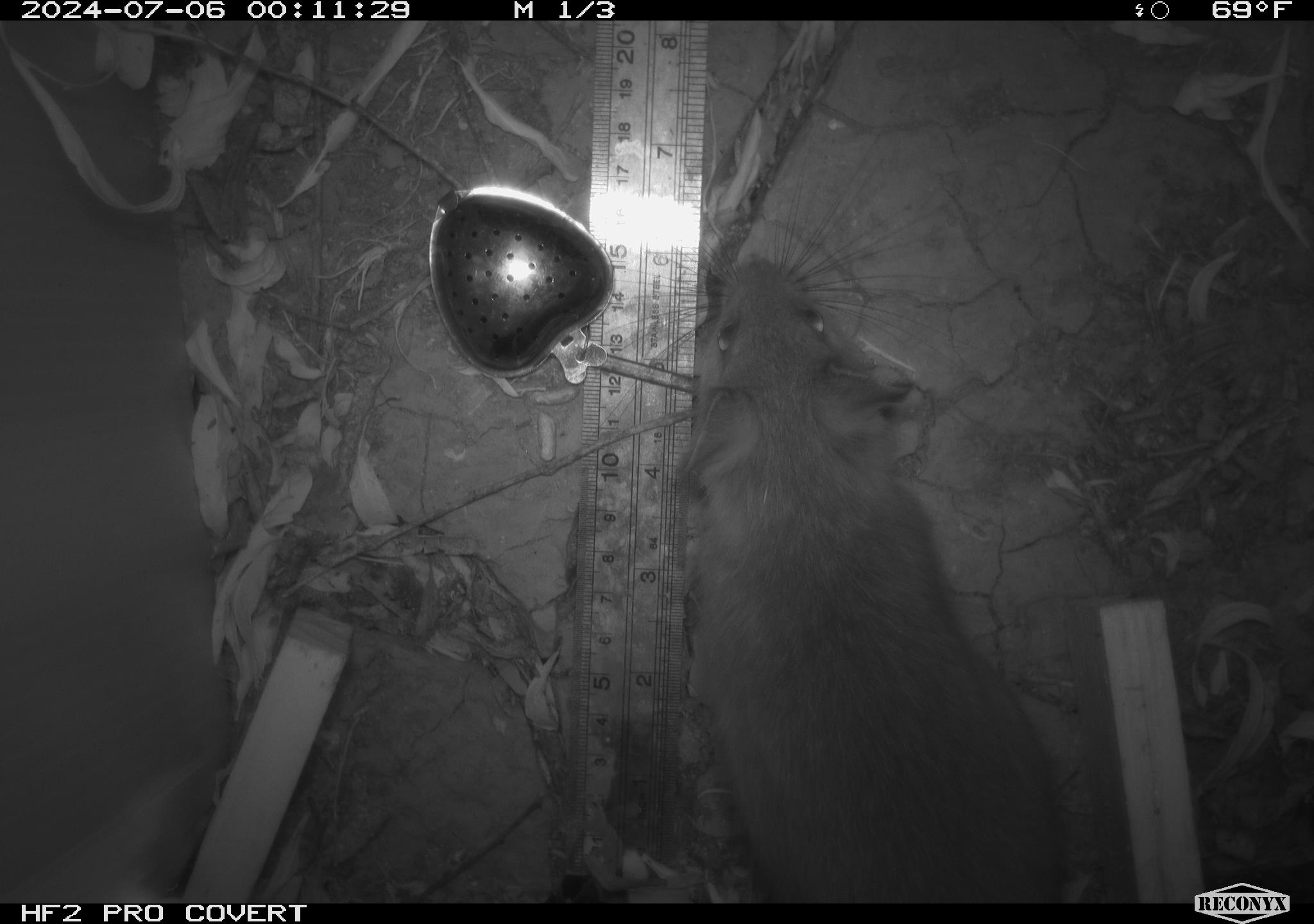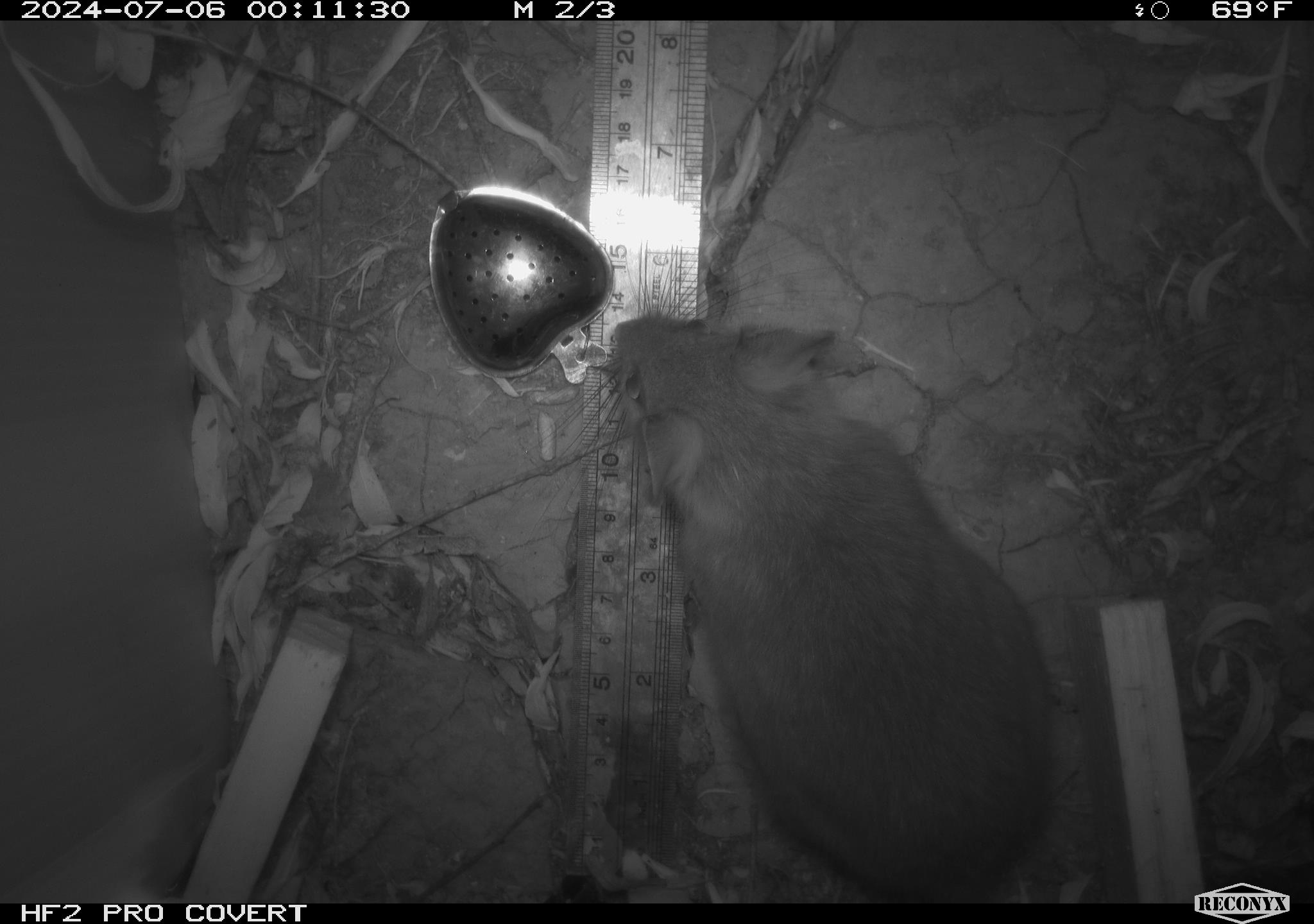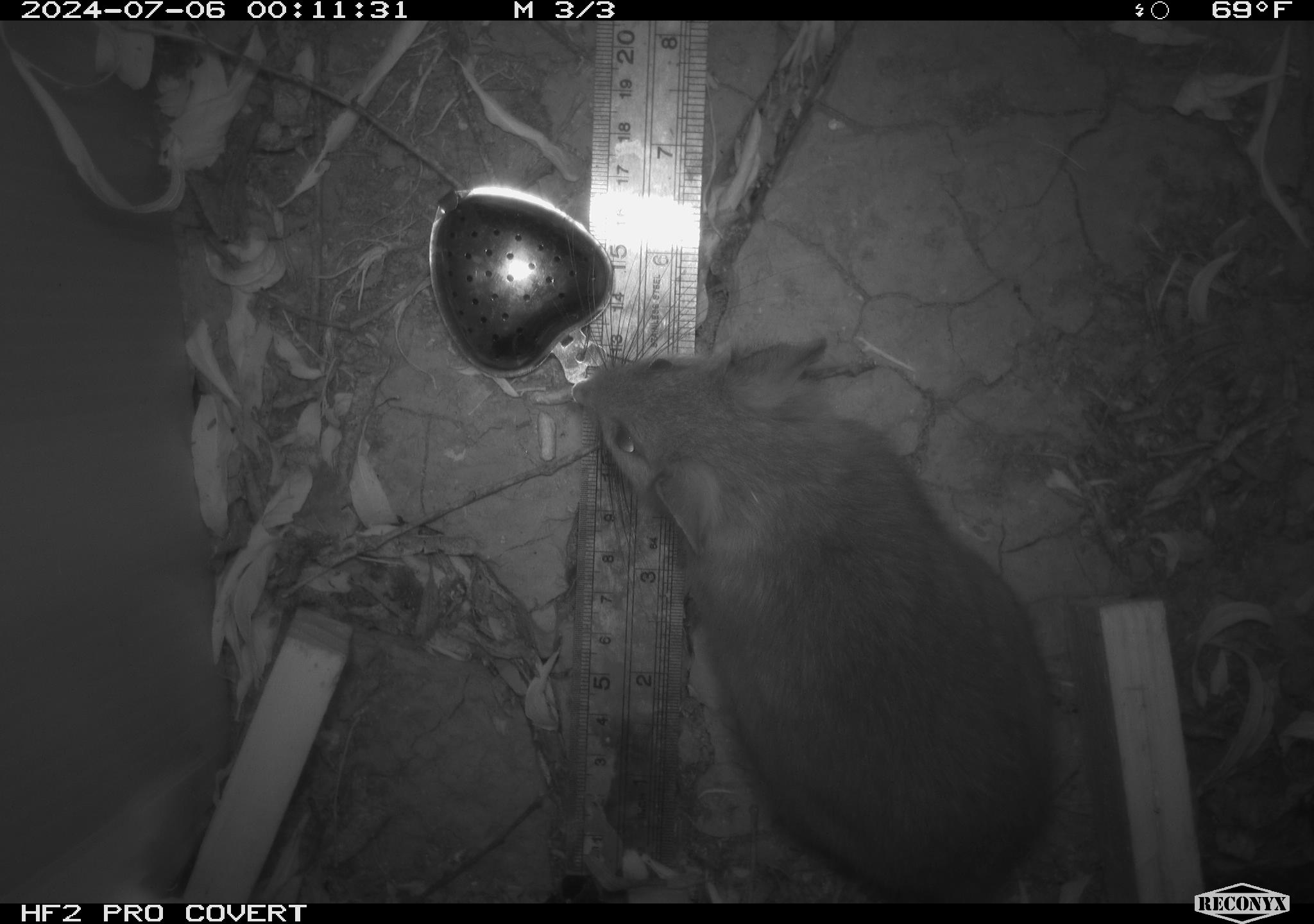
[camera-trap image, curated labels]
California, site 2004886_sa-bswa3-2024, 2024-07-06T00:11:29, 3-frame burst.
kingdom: Animalia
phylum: Chordata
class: Mammalia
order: Rodentia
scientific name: Rodentia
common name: woodrat or rat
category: woodrat or rat species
Woodrat or rat species (woodrat or rat) (Rodentia).